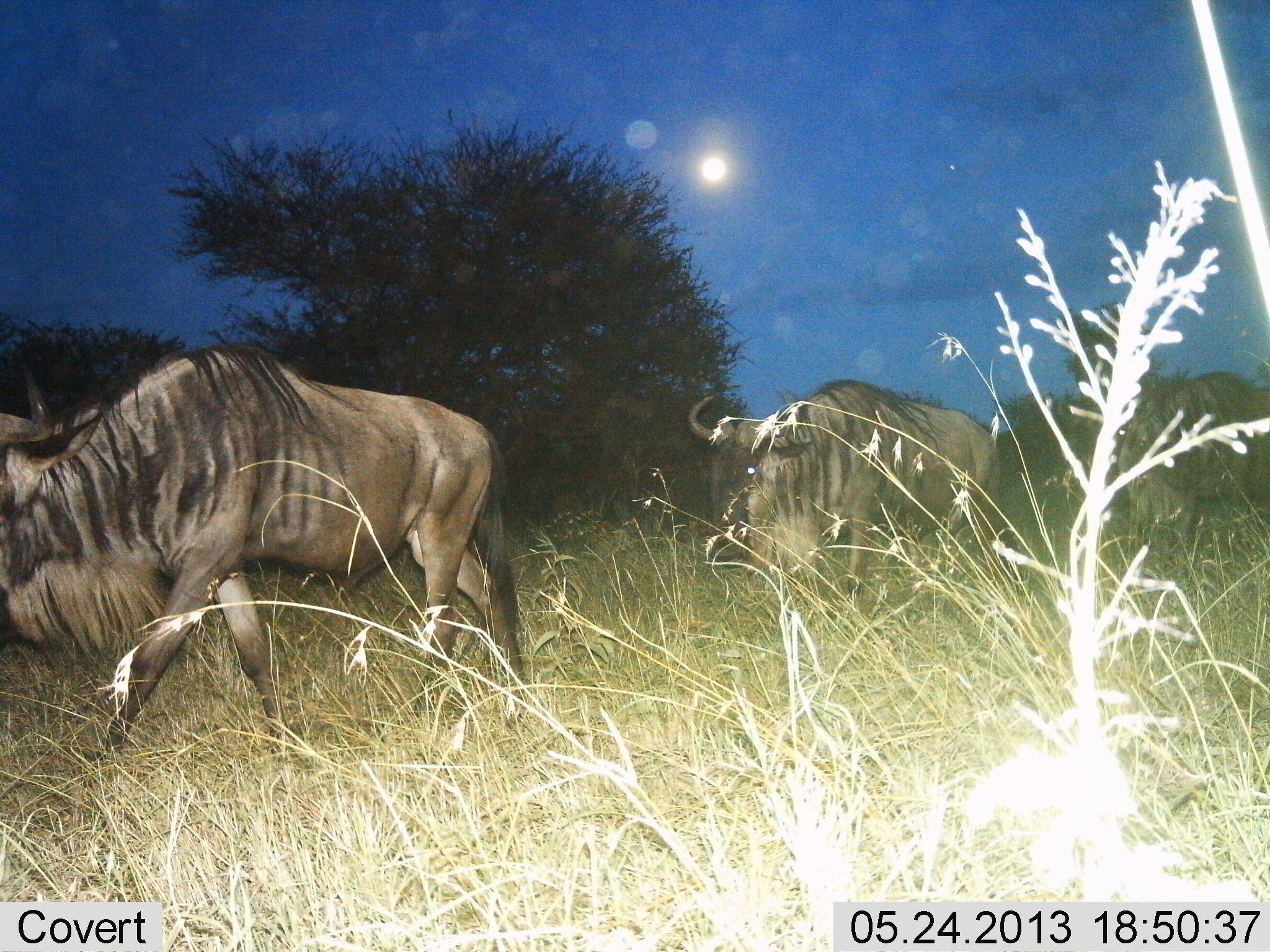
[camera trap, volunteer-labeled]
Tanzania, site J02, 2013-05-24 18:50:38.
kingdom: Animalia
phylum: Chordata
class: Mammalia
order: Artiodactyla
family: Bovidae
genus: Connochaetes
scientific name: Connochaetes taurinus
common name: blue wildebeest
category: wildebeest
Wildebeest (blue wildebeest) (Connochaetes taurinus), count 3. Behavior (volunteer vote fractions): standing 10%, resting 10%, moving 90%, interacting 0%. Young present (vote fraction): 0%. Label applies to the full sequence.